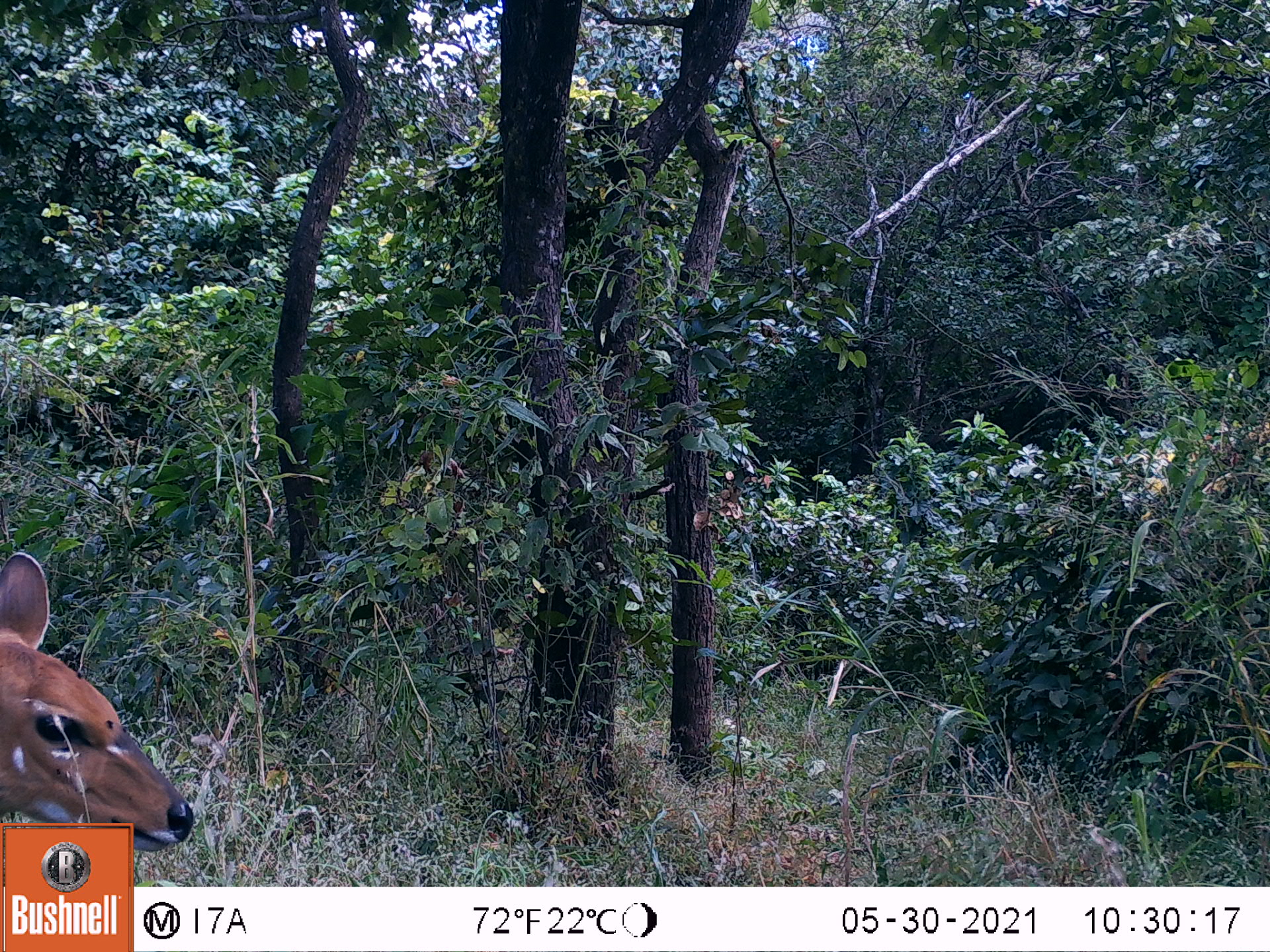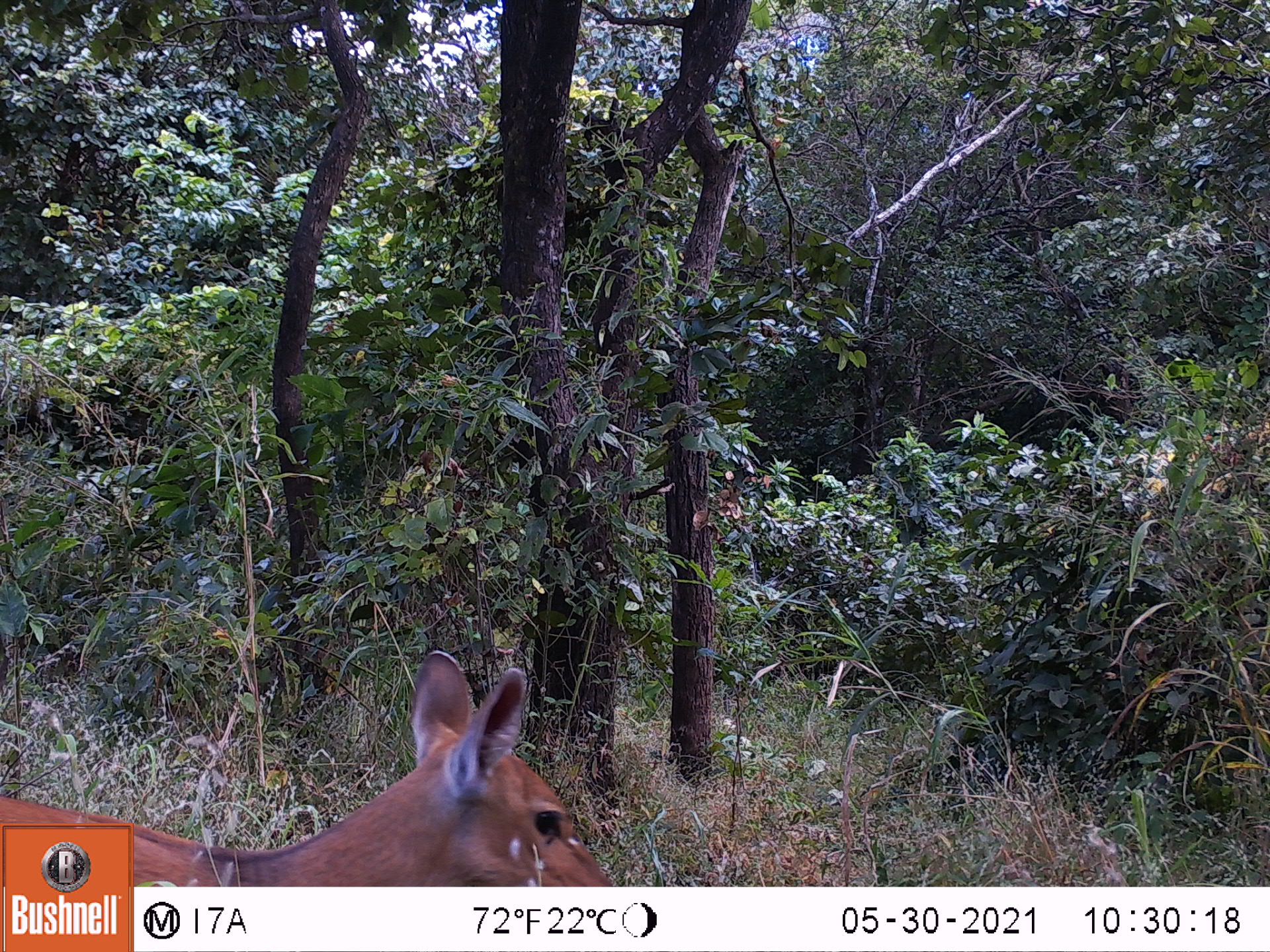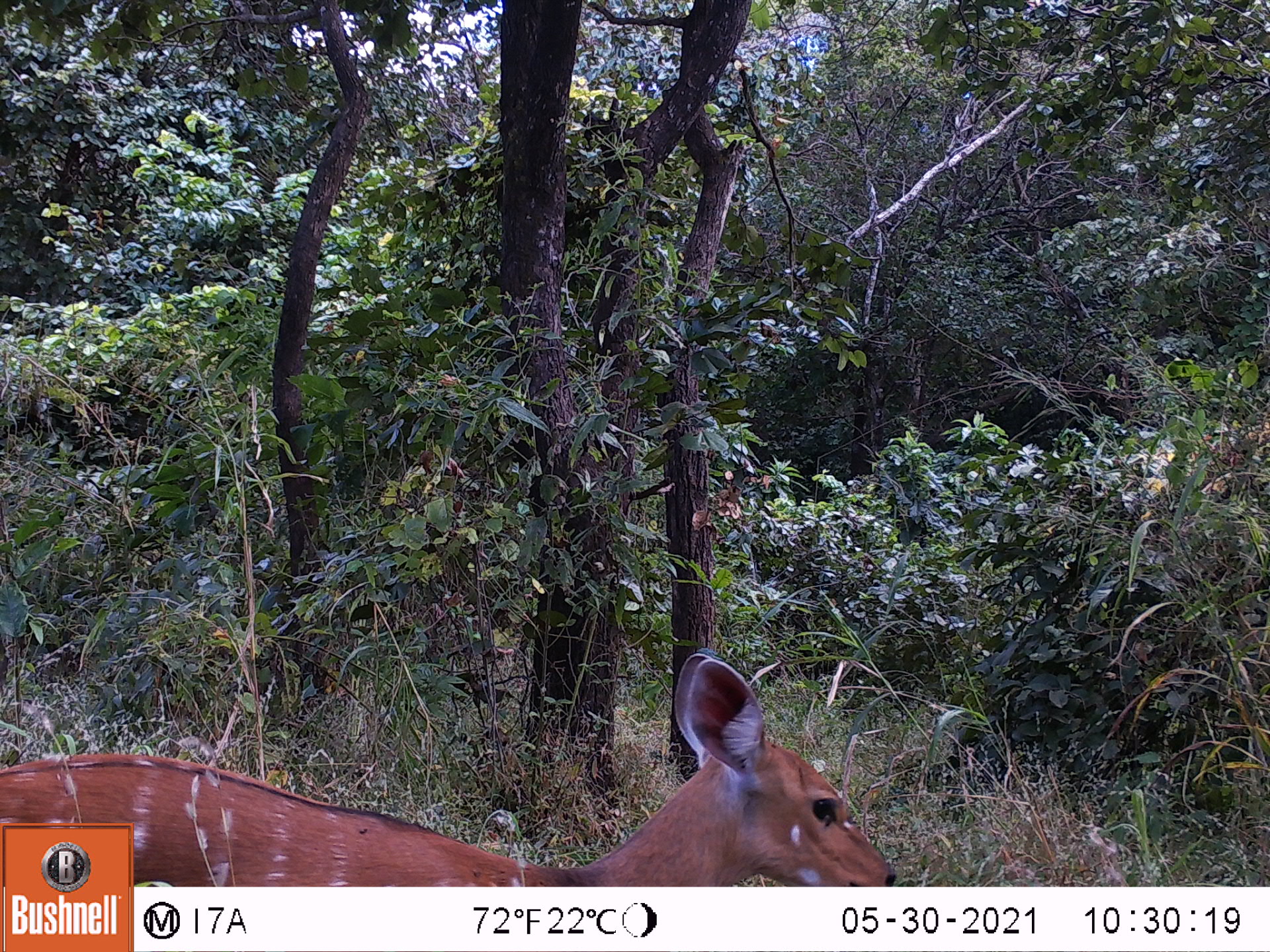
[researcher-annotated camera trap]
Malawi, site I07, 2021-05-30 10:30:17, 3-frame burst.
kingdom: Animalia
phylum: Chordata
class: Mammalia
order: Artiodactyla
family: Bovidae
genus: Tragelaphus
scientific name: Tragelaphus sylvaticus sylvaticus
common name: cape bushbuck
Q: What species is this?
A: Cape bushbuck (Tragelaphus sylvaticus sylvaticus).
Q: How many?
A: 1.